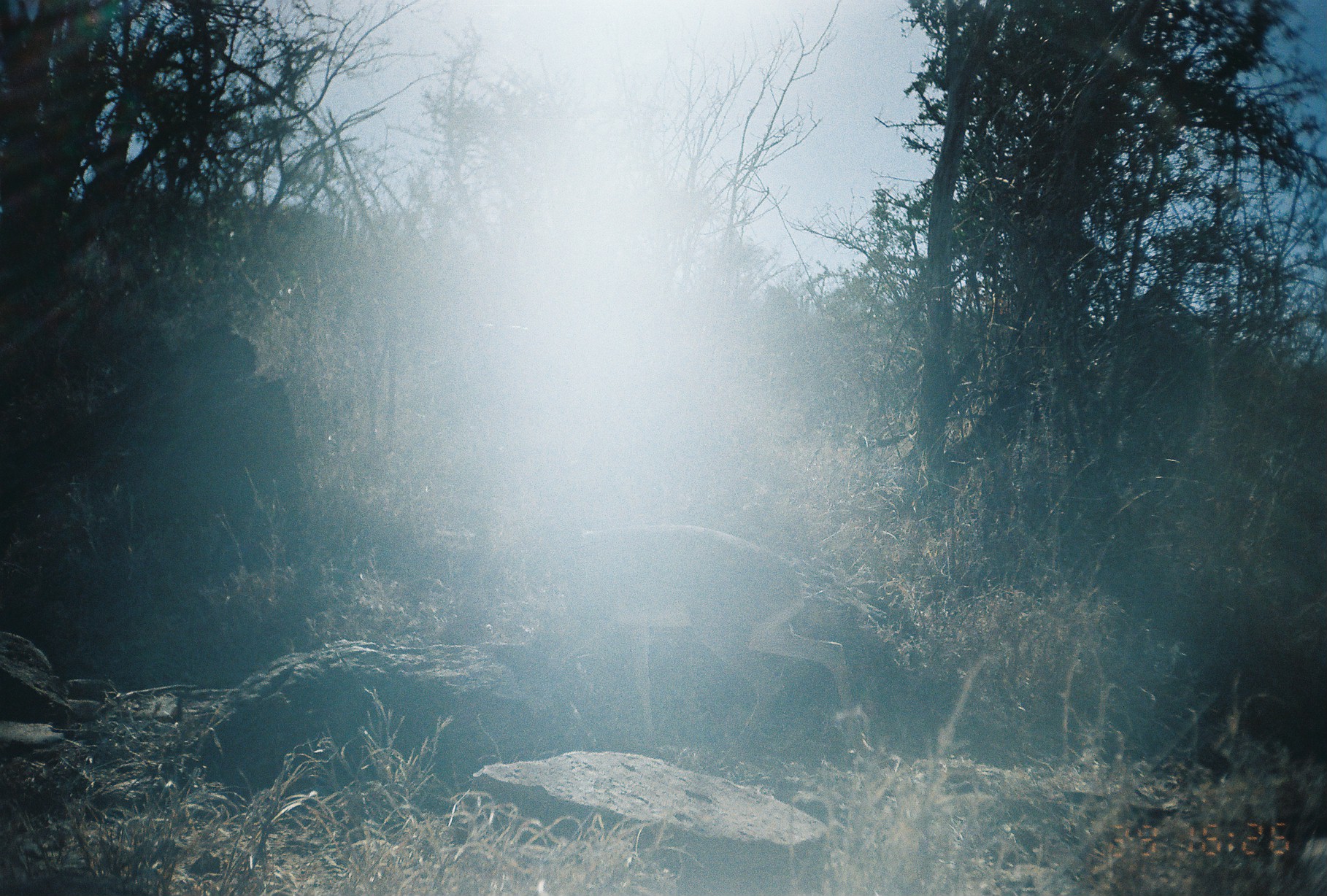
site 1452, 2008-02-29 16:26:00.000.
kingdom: Animalia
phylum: Chordata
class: Mammalia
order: Artiodactyla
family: Bovidae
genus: Madoqua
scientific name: Madoqua guentheri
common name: günther's dik-dik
Madoqua guentheri (günther's dik-dik), count 1.